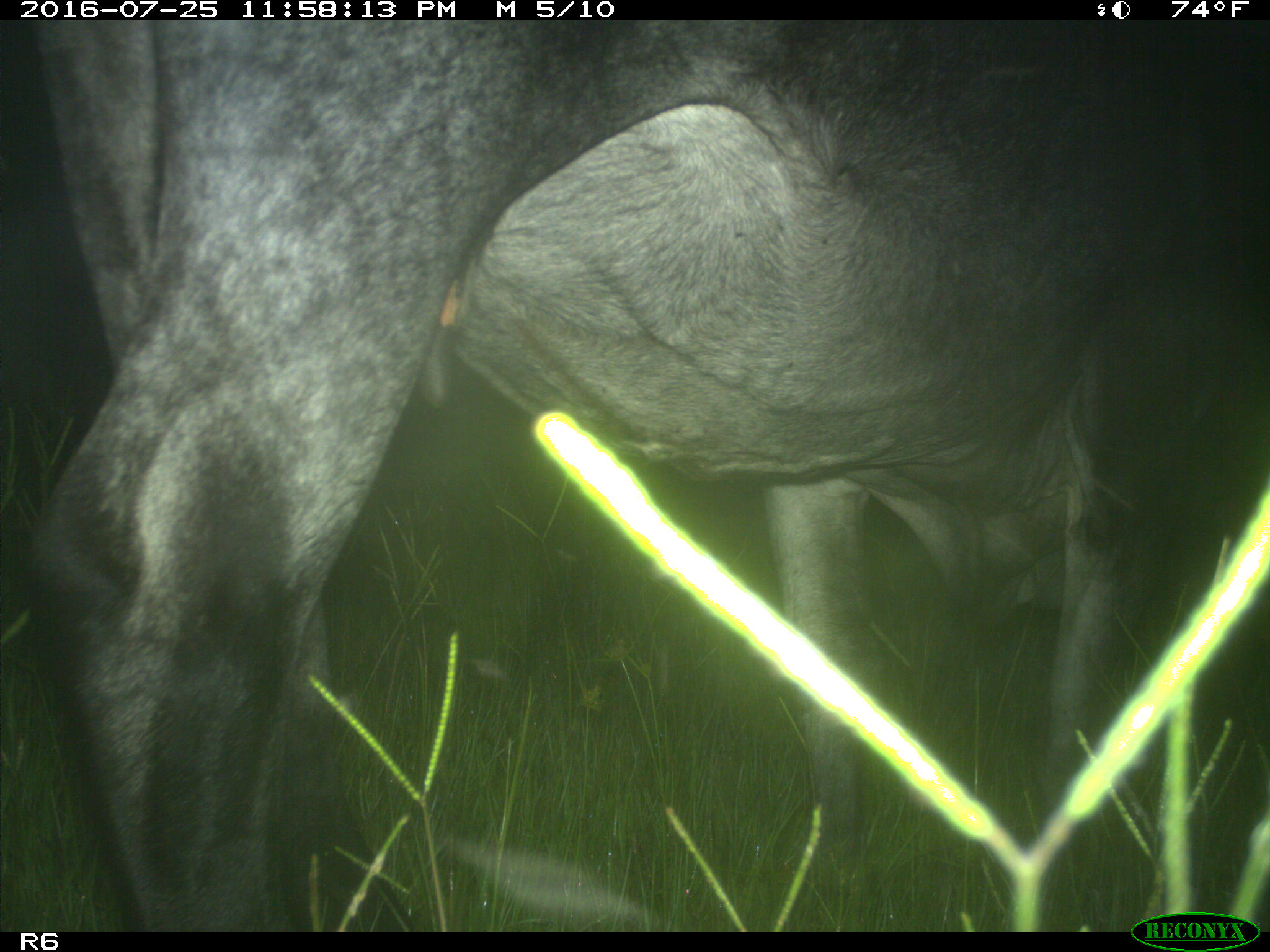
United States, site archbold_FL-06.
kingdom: Animalia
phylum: Chordata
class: Mammalia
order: Artiodactyla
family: Bovidae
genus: Bos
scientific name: Bos taurus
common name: domestic cow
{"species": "Bos taurus (domestic cow)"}